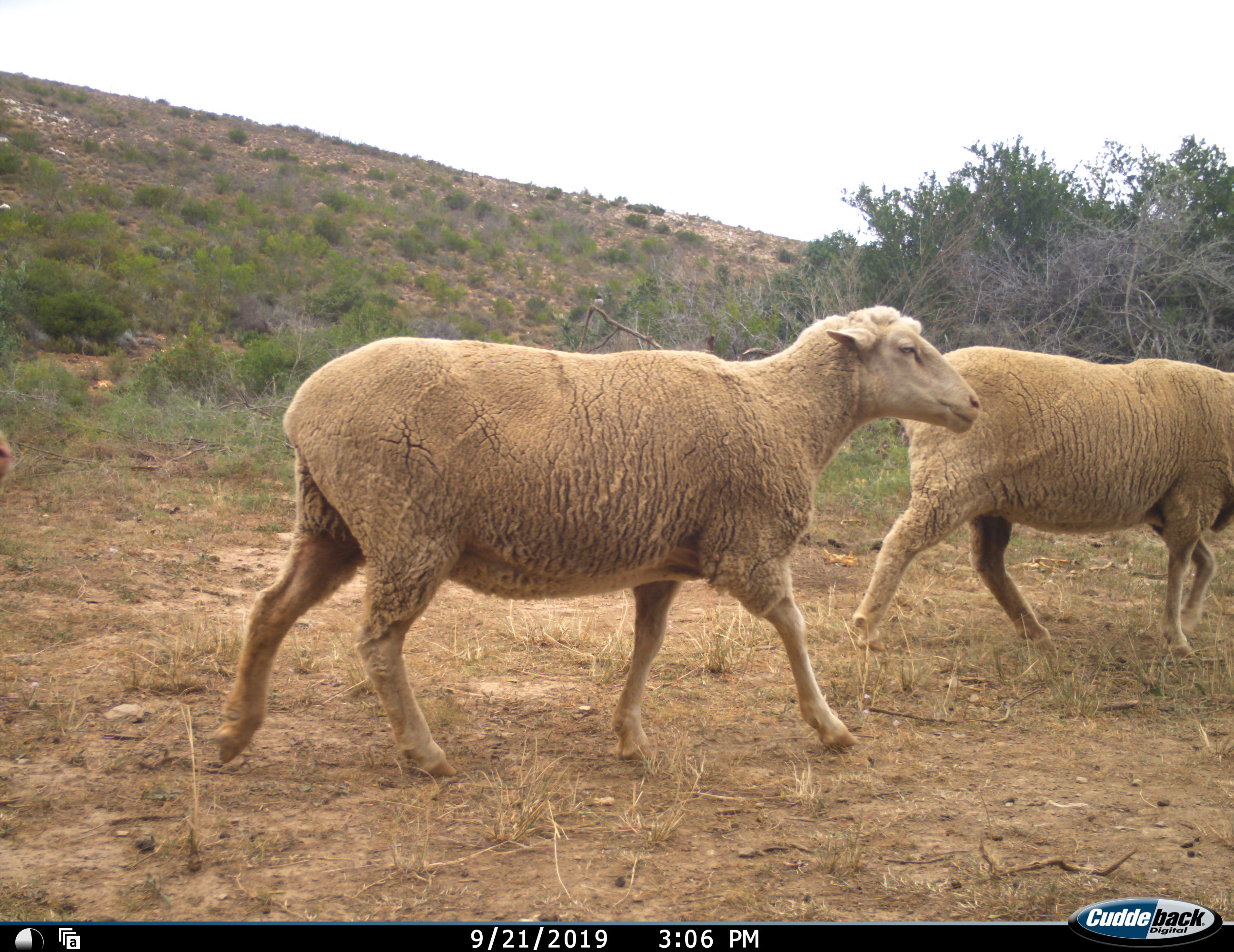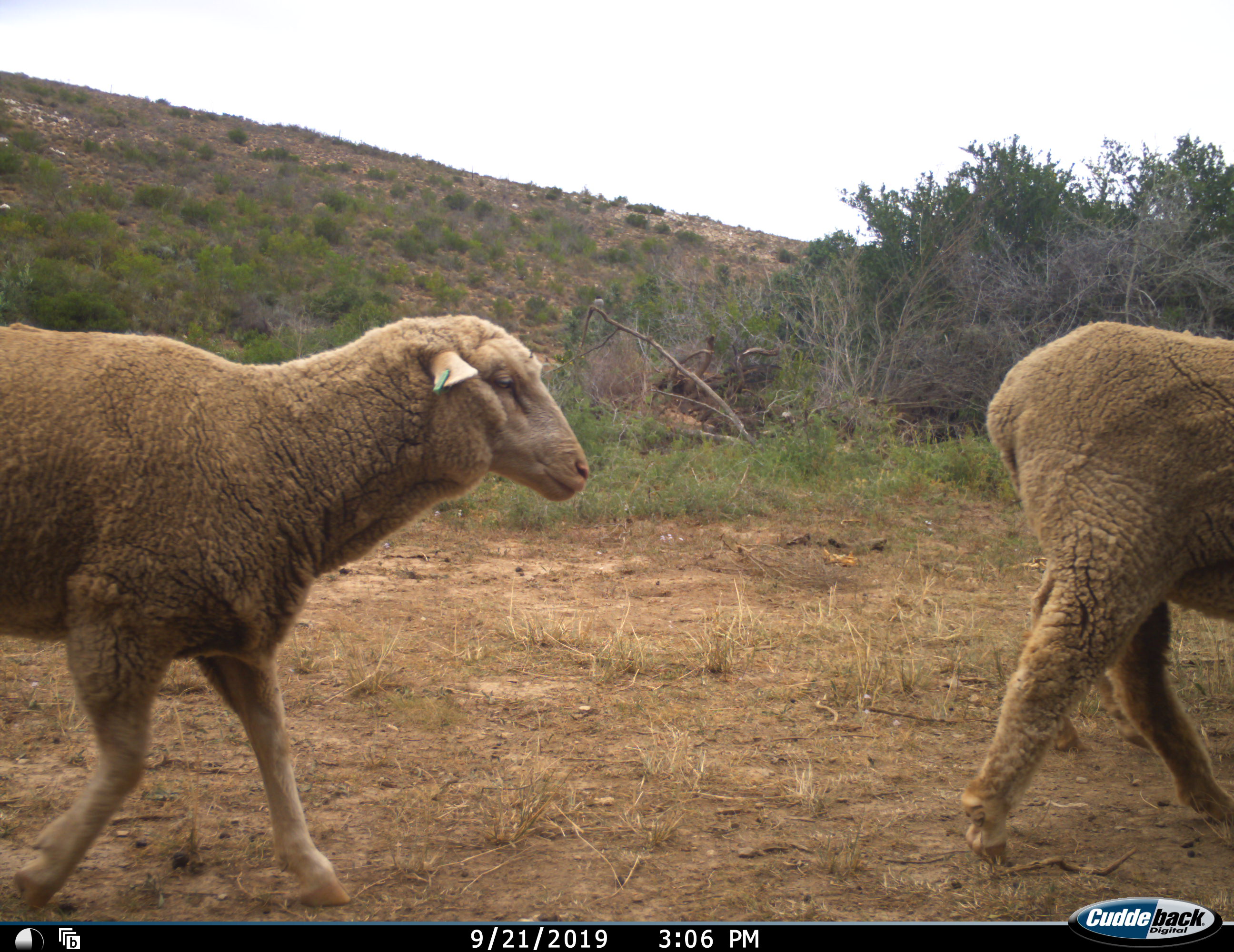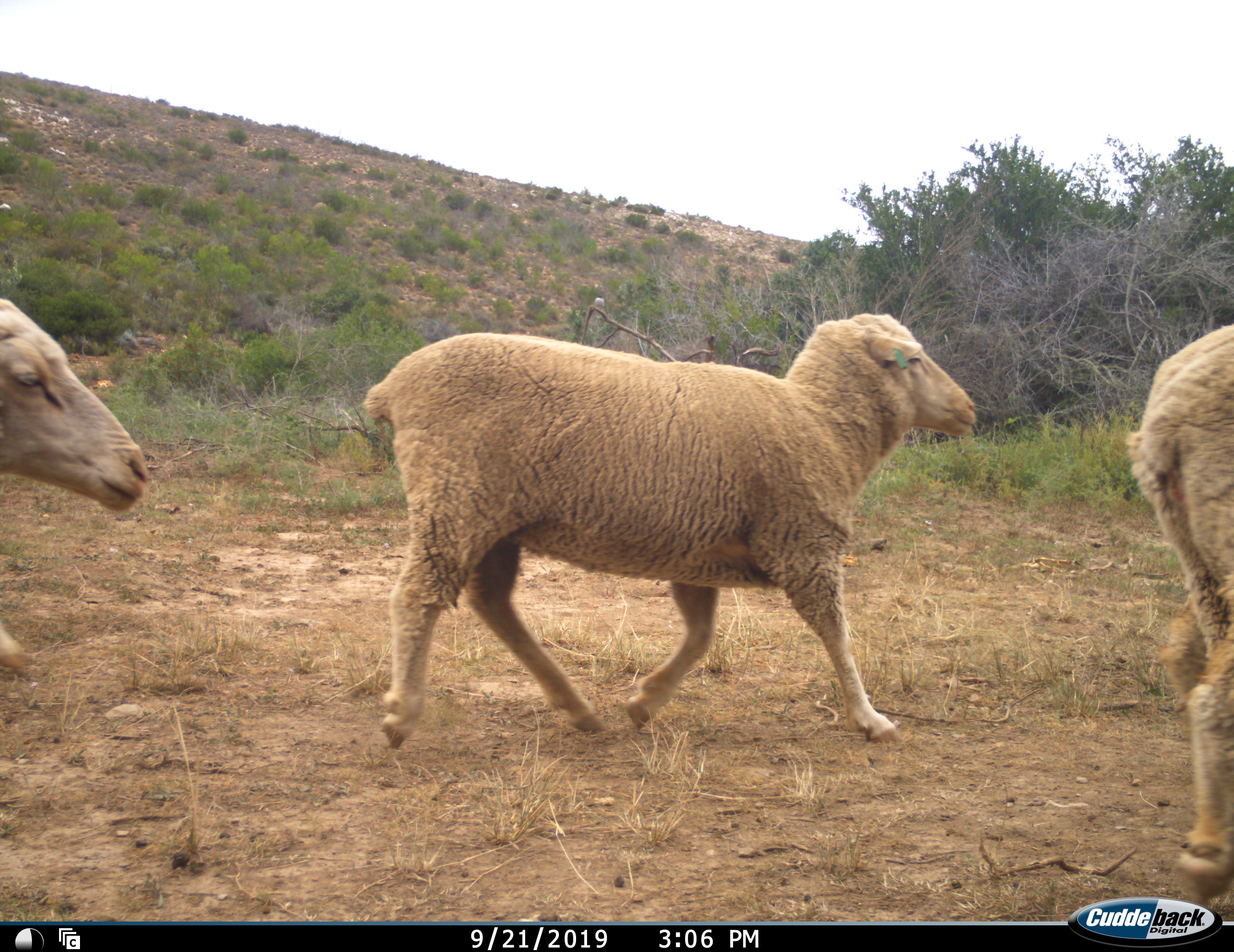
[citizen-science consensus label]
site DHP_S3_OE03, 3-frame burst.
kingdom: Animalia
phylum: Chordata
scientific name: Vertebrata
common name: domestic animal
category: domesticanimal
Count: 3.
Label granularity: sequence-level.